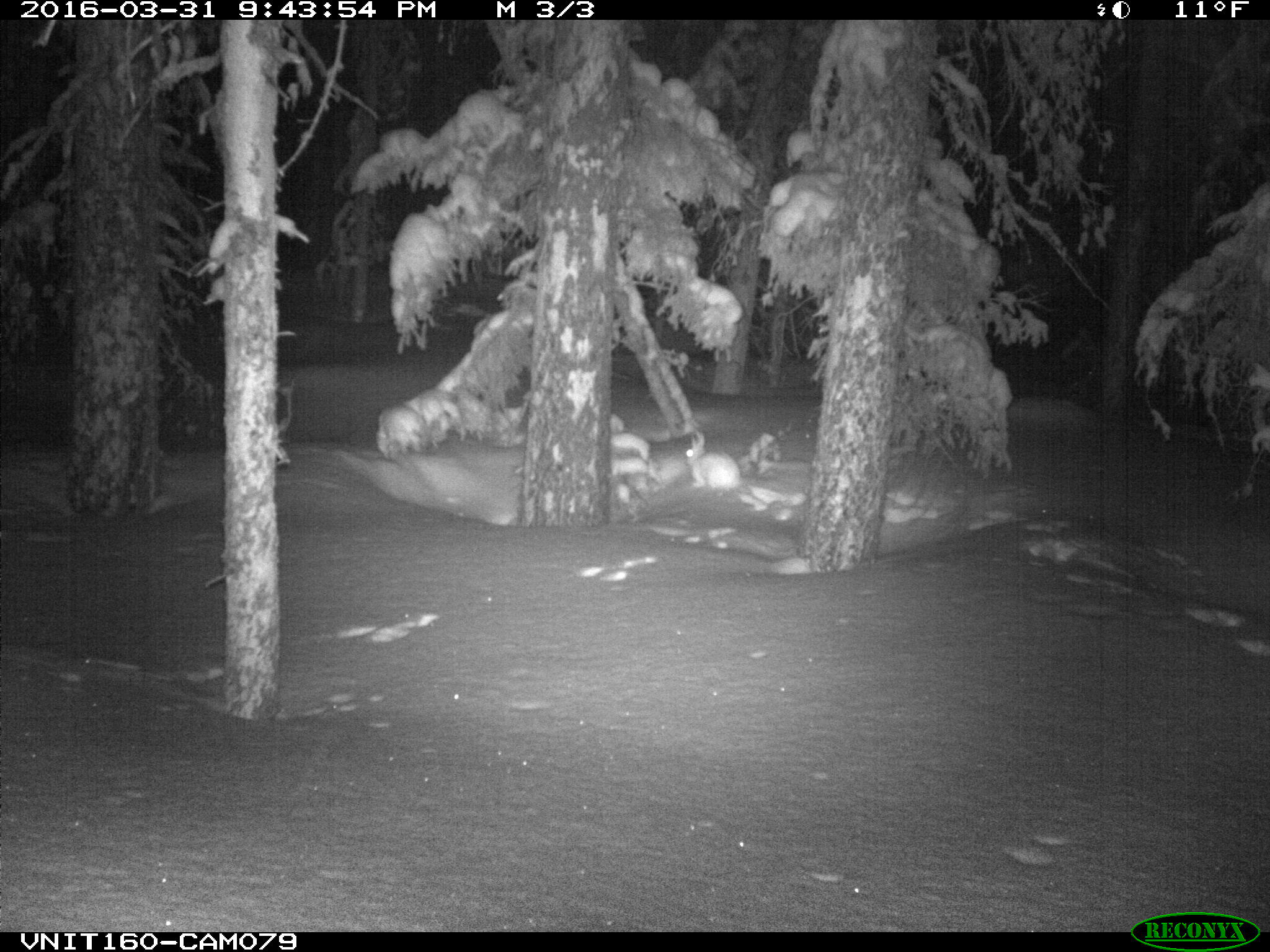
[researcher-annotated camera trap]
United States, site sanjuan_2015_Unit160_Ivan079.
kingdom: Animalia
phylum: Chordata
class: Mammalia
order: Lagomorpha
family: Leporidae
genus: Lepus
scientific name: Lepus americanus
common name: snowshoe hare